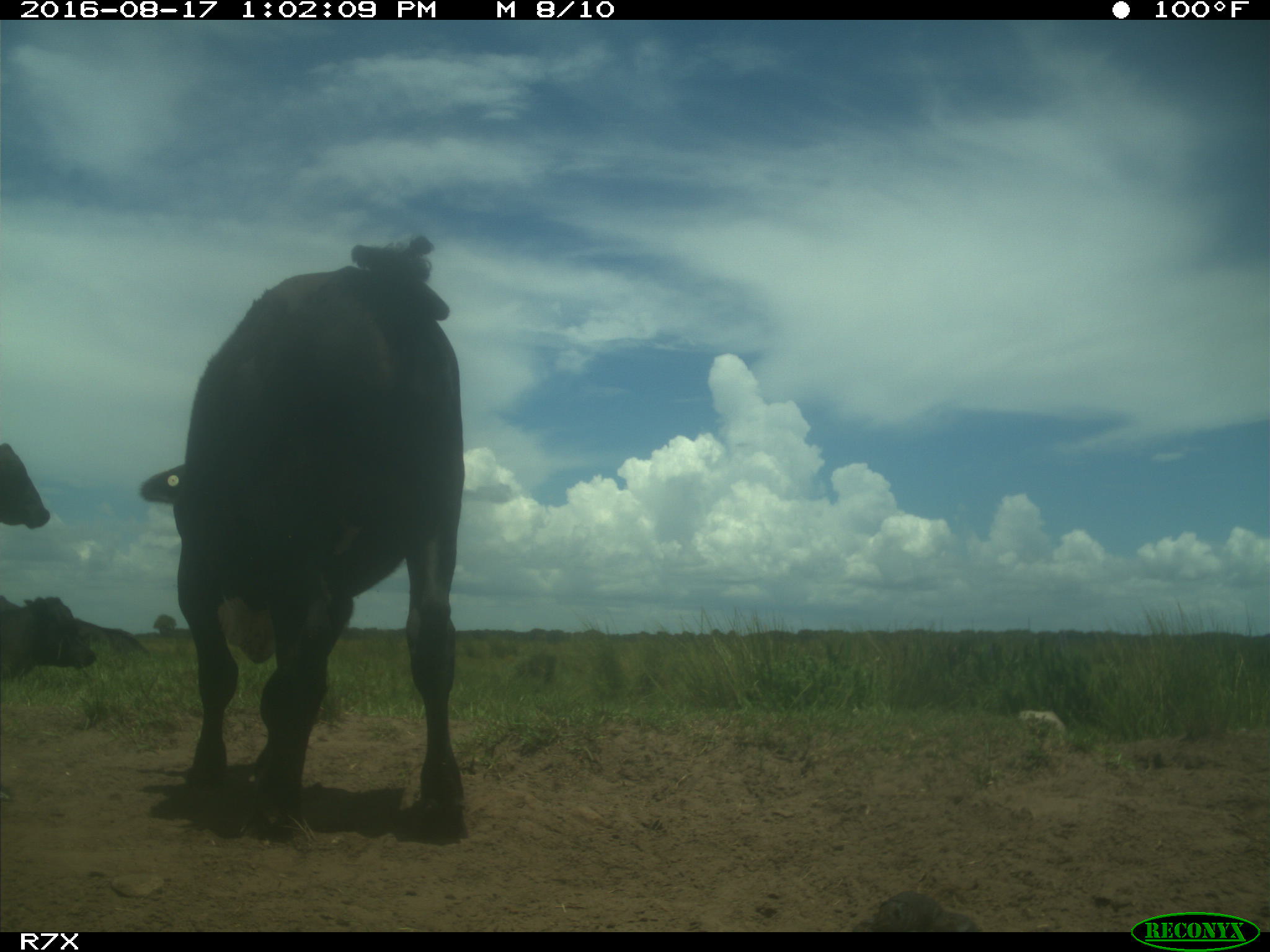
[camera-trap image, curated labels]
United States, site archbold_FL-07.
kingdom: Animalia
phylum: Chordata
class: Mammalia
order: Artiodactyla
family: Bovidae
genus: Bos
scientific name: Bos taurus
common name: domestic cow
Bos taurus (domestic cow).